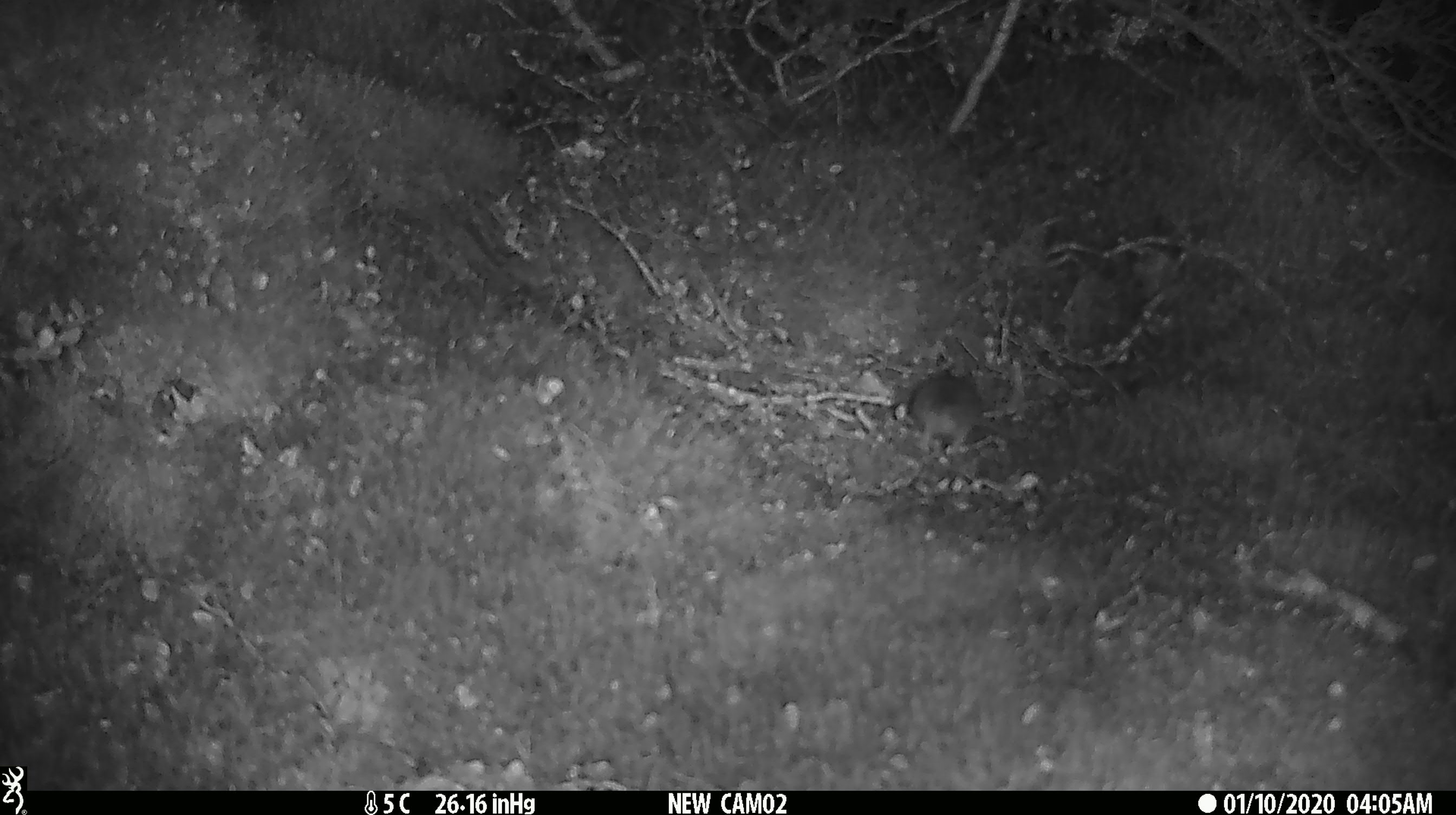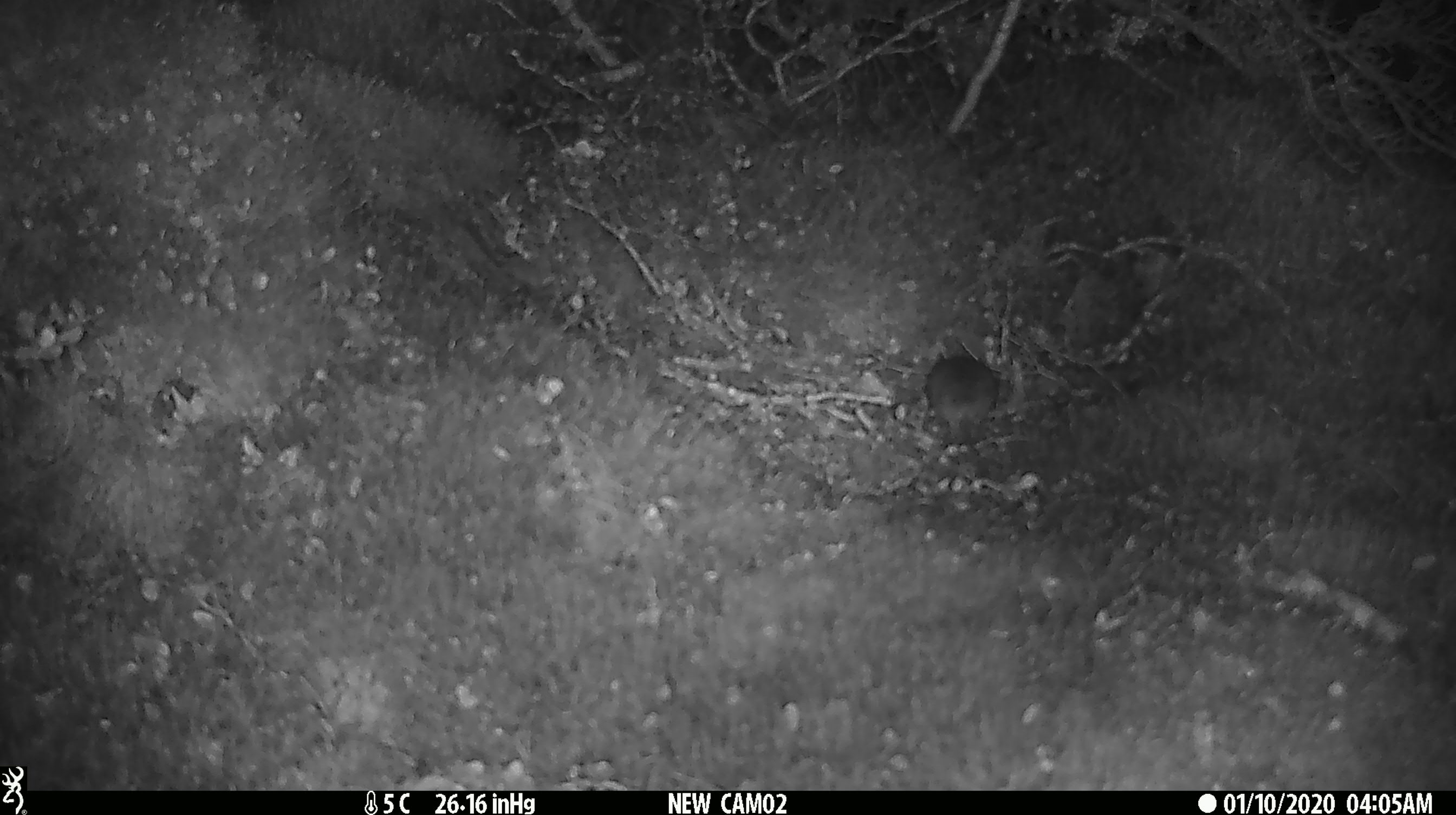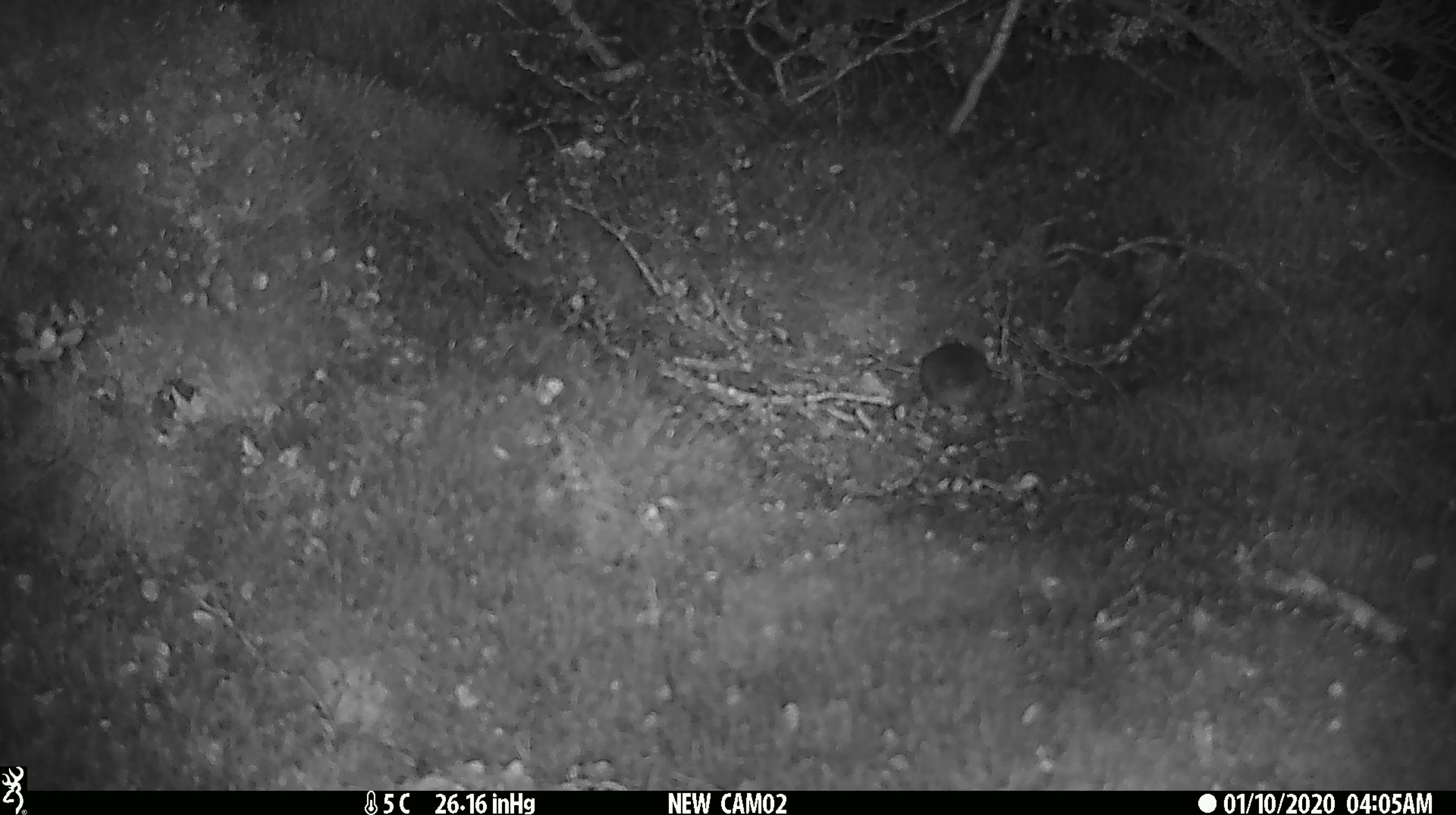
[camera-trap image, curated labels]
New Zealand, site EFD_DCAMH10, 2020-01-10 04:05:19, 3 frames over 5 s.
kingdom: Animalia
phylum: Chordata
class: Mammalia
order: Rodentia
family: Muridae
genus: Mus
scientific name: Mus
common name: mouse